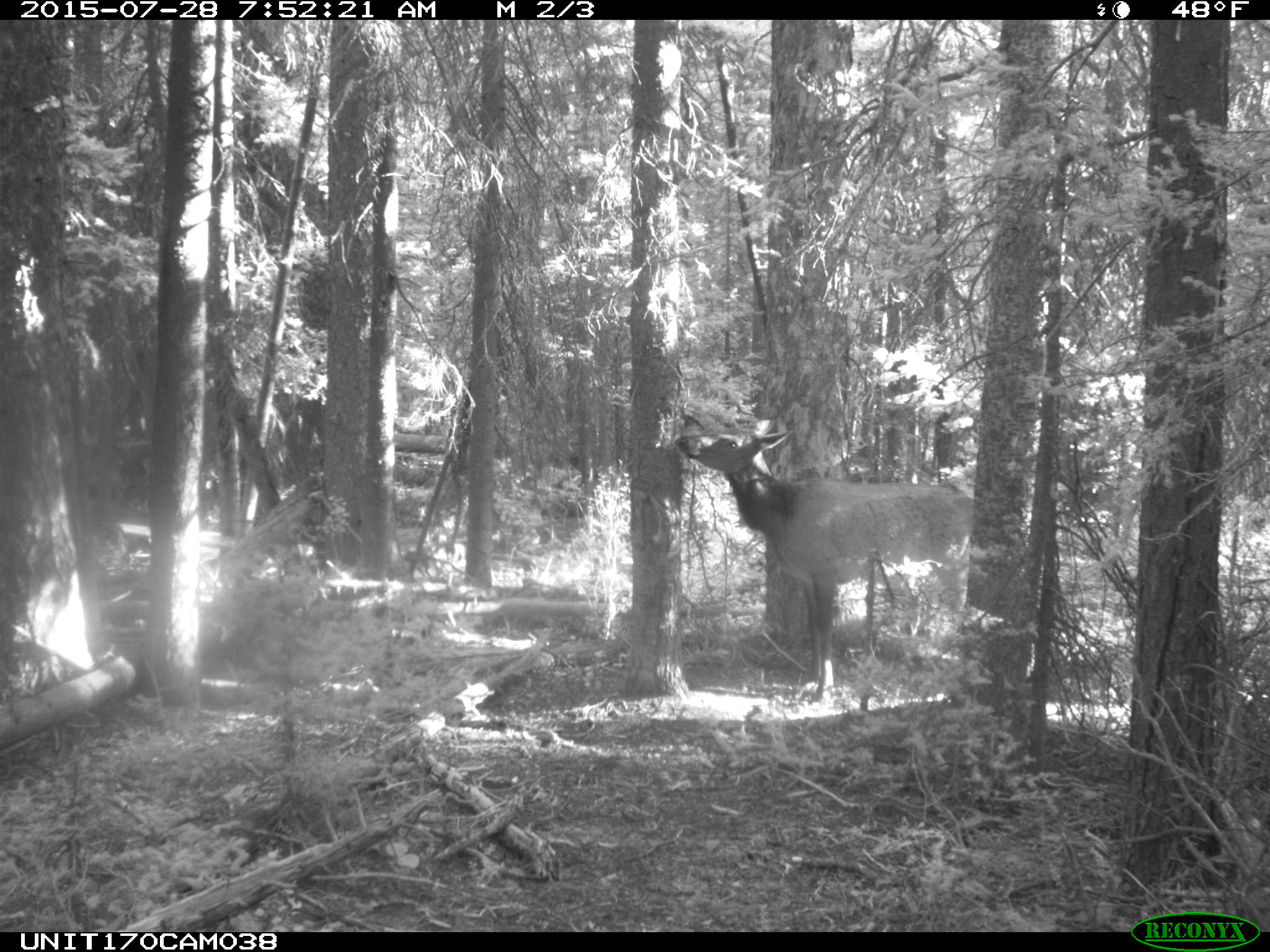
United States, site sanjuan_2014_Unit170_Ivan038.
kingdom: Animalia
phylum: Chordata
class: Mammalia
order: Artiodactyla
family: Cervidae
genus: Cervus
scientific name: Cervus elaphus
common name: red deer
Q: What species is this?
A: Cervus elaphus (red deer).